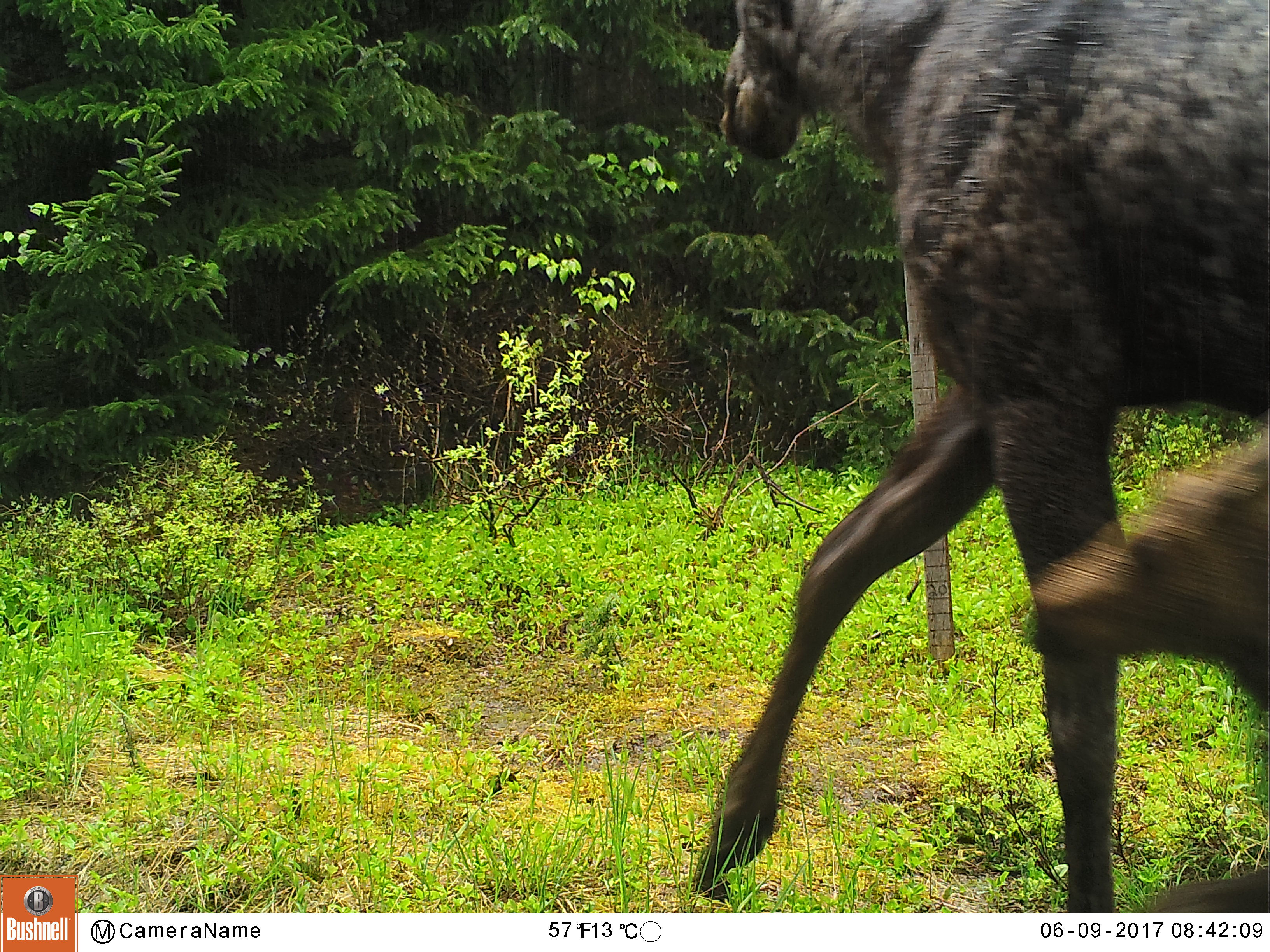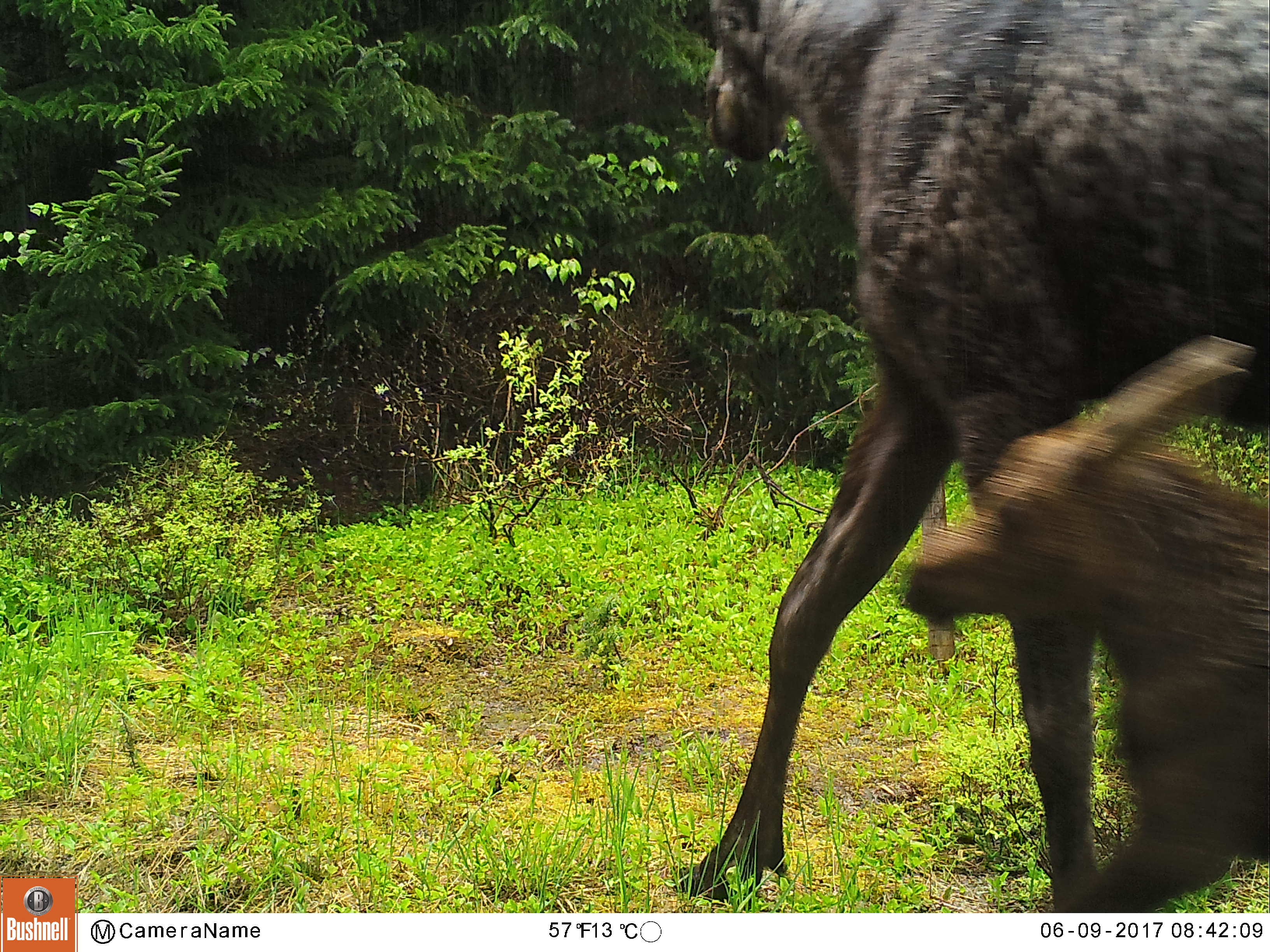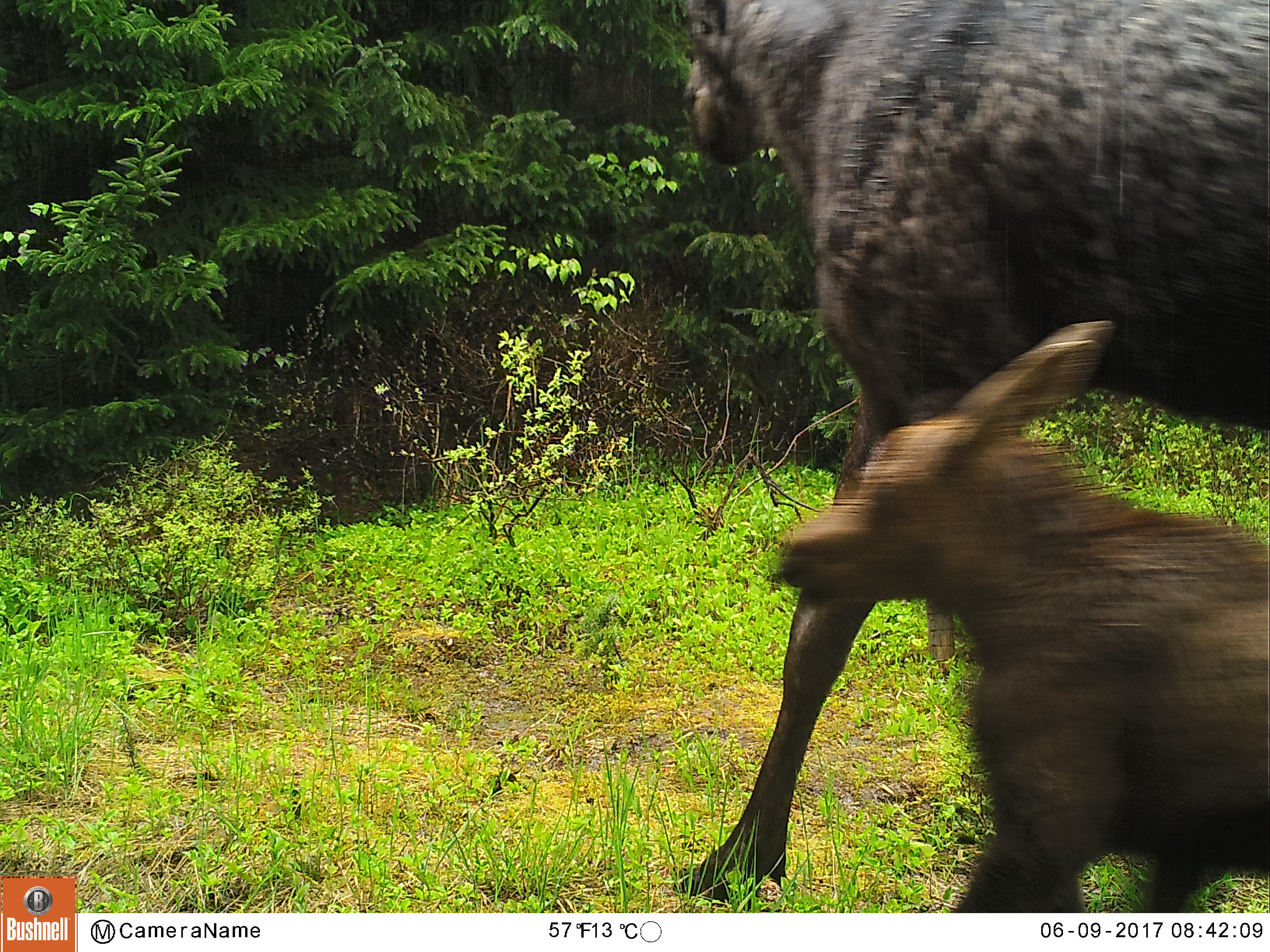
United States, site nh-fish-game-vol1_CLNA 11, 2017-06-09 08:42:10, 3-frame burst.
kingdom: Animalia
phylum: Chordata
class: Mammalia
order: Artiodactyla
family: Cervidae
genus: Alces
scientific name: Alces alces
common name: moose